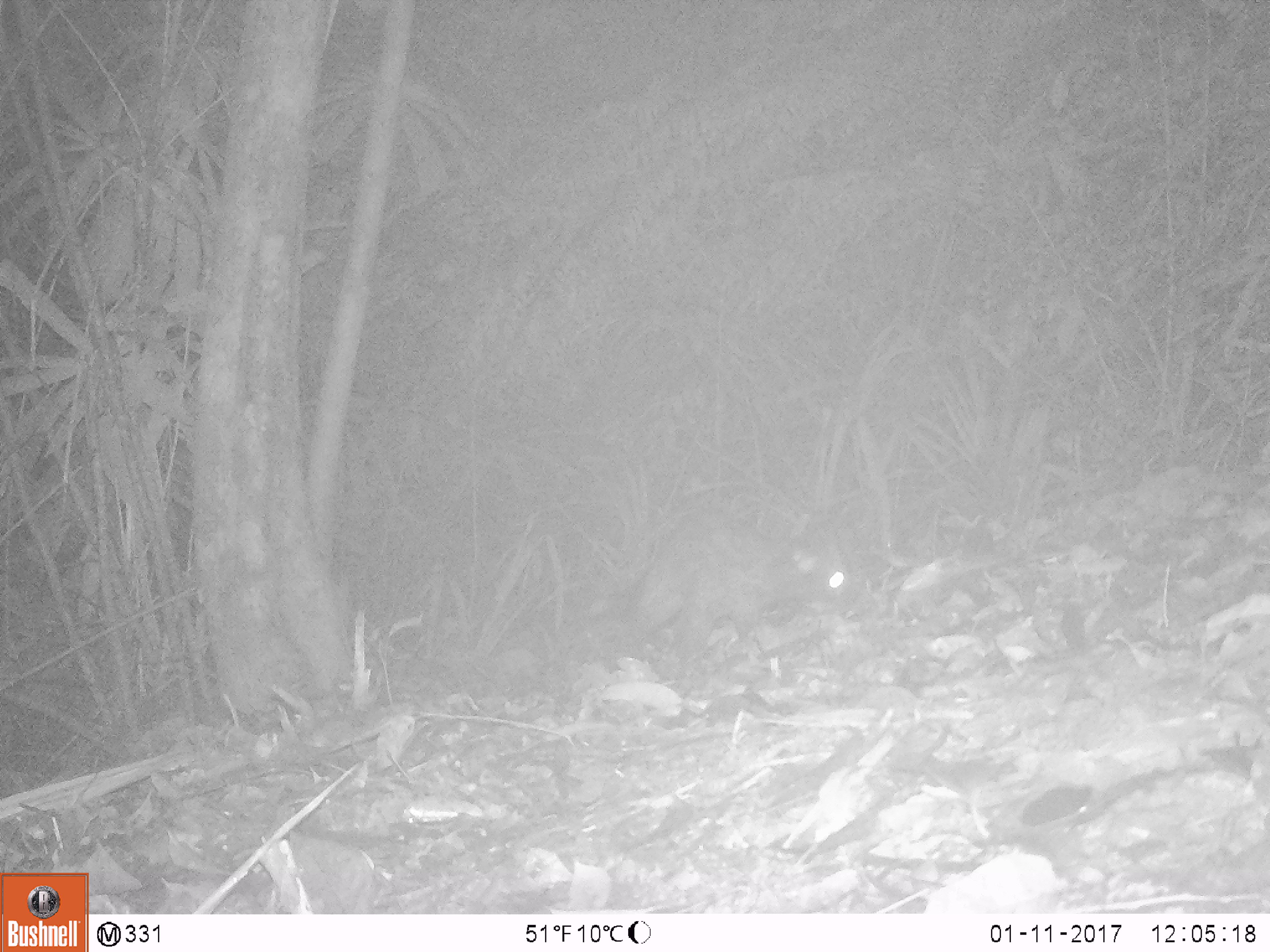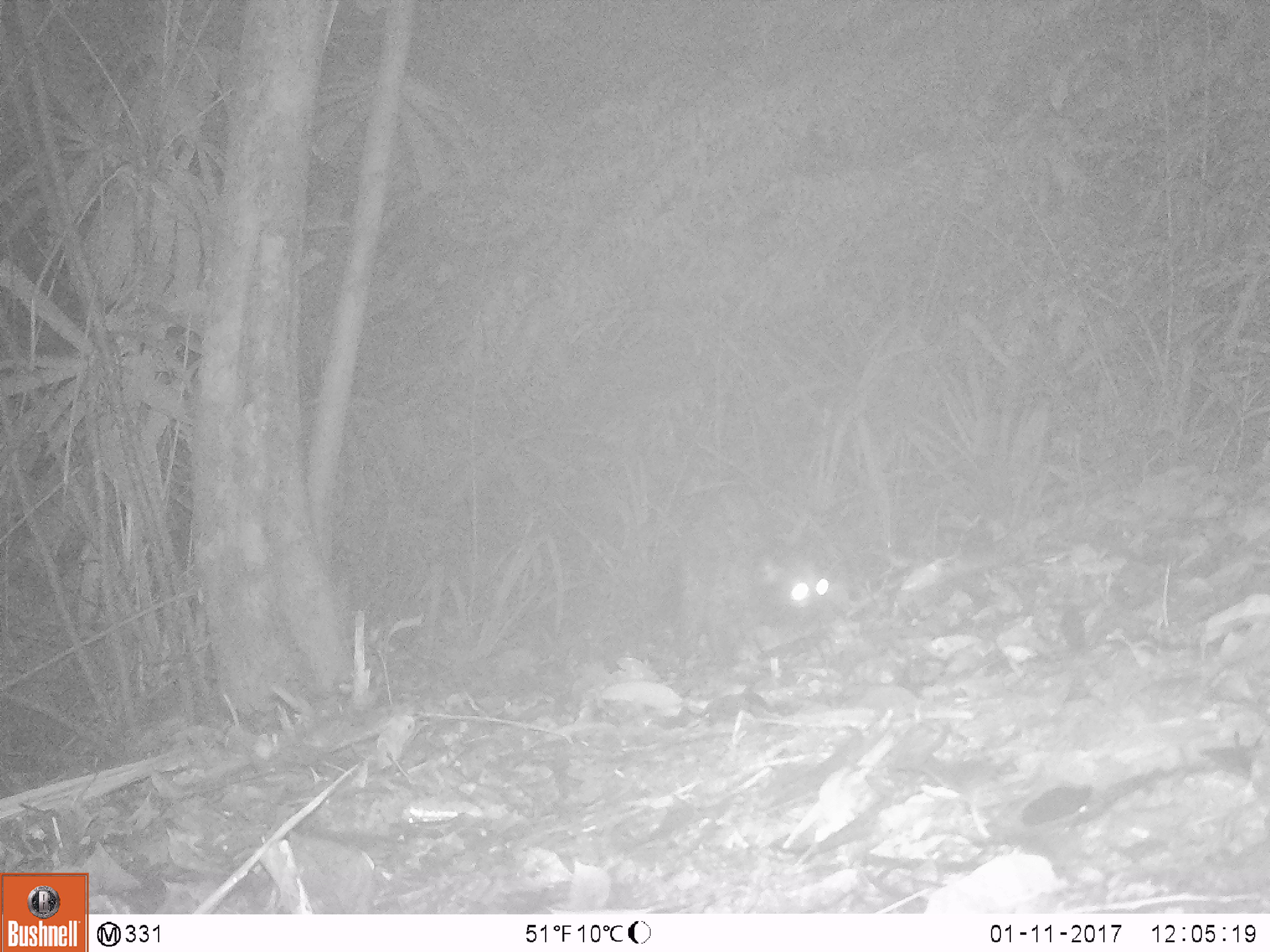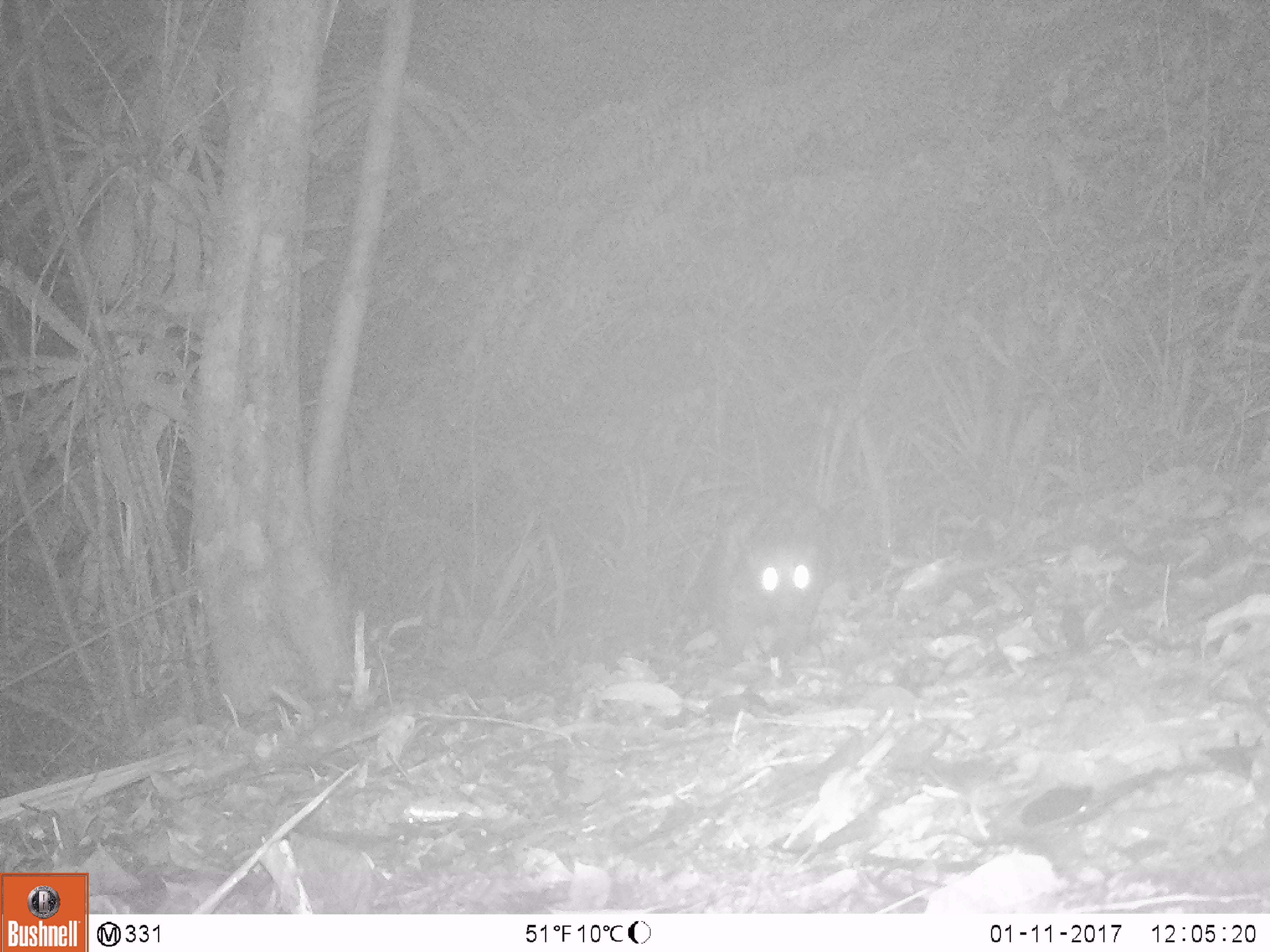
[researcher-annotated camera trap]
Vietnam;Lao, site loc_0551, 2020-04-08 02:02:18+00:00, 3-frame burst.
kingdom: Animalia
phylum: Chordata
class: Mammalia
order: Carnivora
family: Viverridae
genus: Paradoxurus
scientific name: Paradoxurus hermaphroditus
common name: common palm civet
Common palm civet (Paradoxurus hermaphroditus). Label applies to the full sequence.